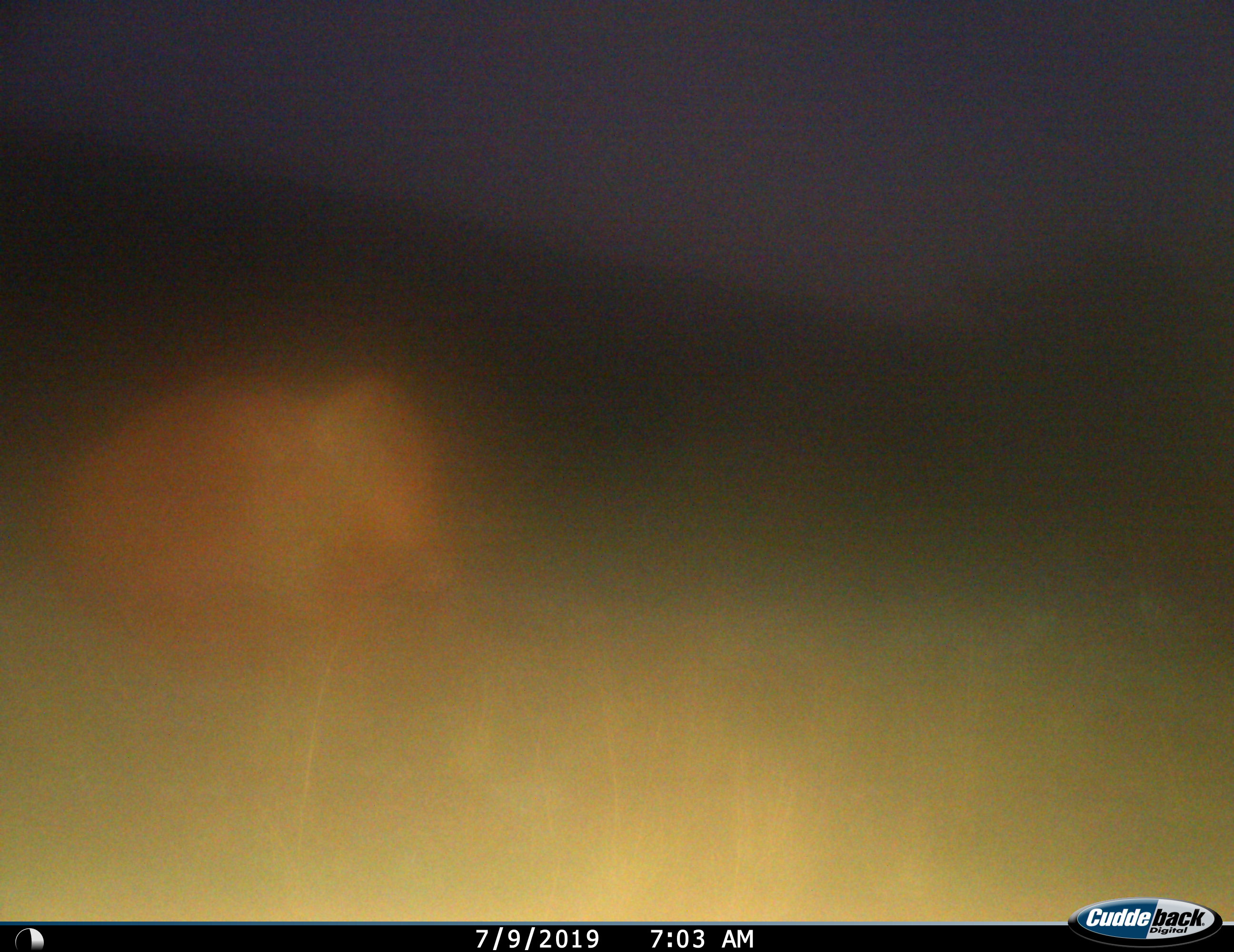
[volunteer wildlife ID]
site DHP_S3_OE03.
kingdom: Animalia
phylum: Chordata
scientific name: Vertebrata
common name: domestic animal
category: domesticanimal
Domesticanimal (domestic animal) (Vertebrata), count 1. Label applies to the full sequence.